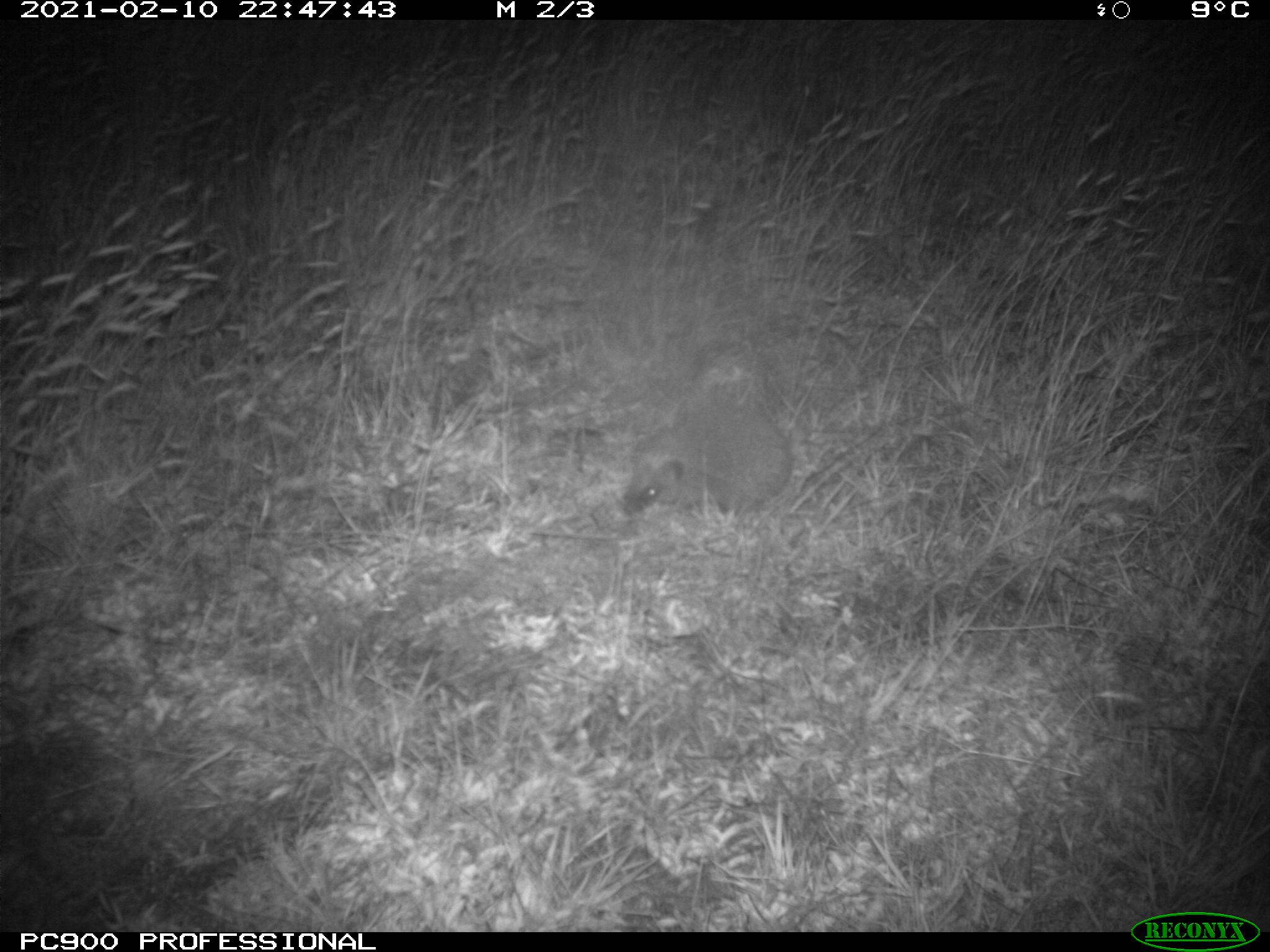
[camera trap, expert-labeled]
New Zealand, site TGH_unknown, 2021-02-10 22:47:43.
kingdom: Animalia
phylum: Chordata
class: Mammalia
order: Eulipotyphla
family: Erinaceidae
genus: Erinaceus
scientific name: Erinaceus europaeus europaeus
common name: european hedgehog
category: hedgehog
Hedgehog (european hedgehog) (Erinaceus europaeus europaeus).